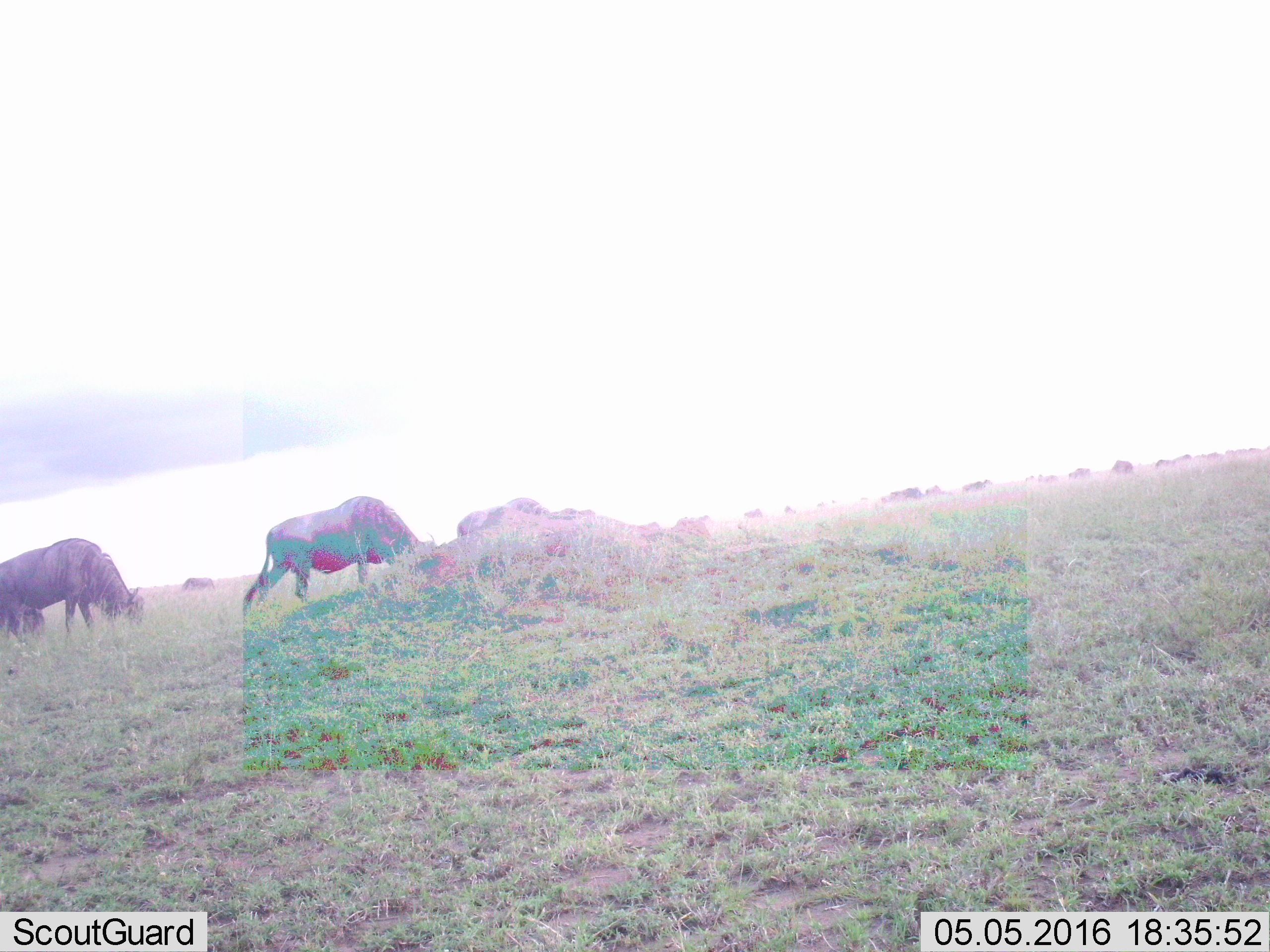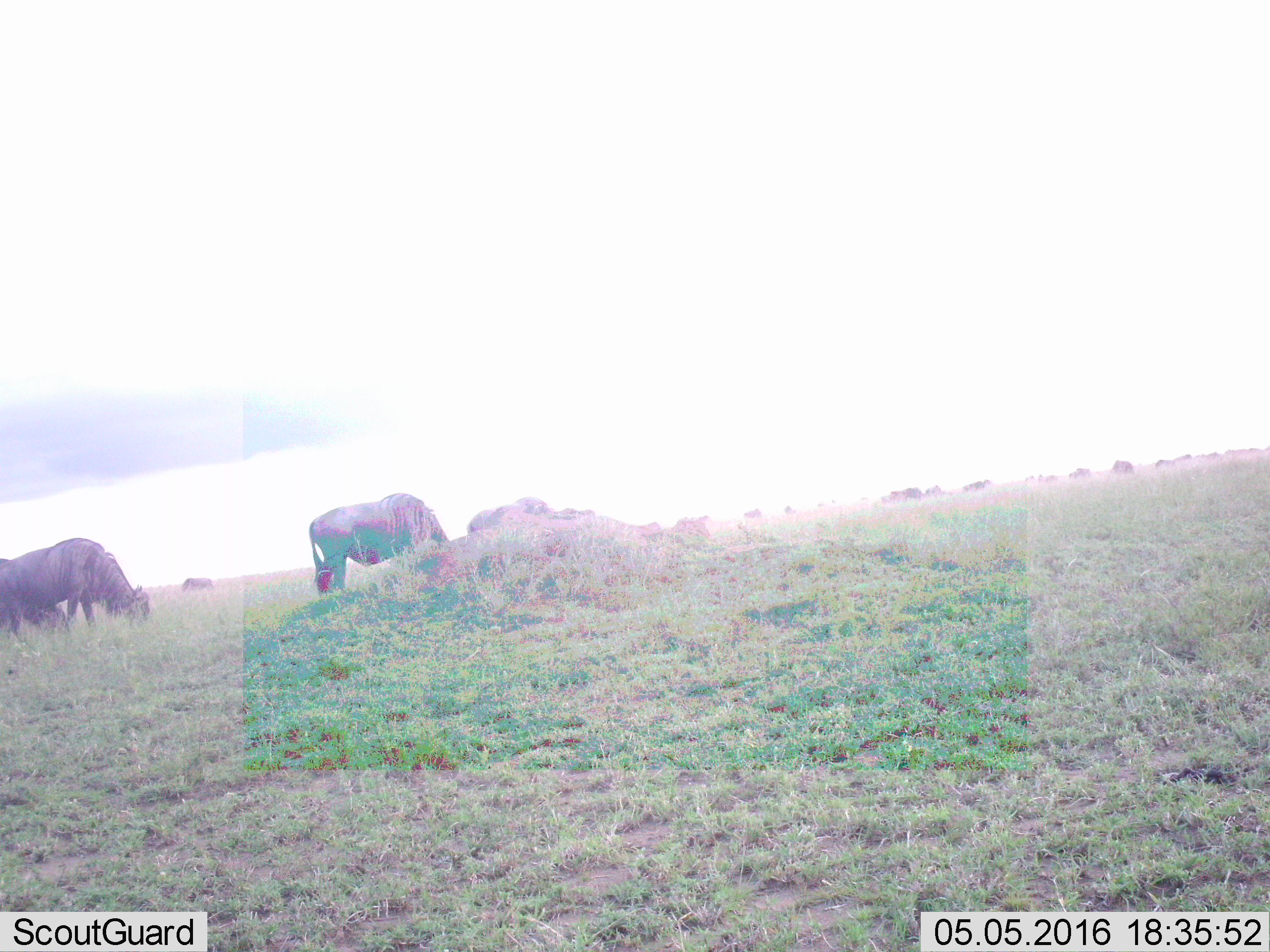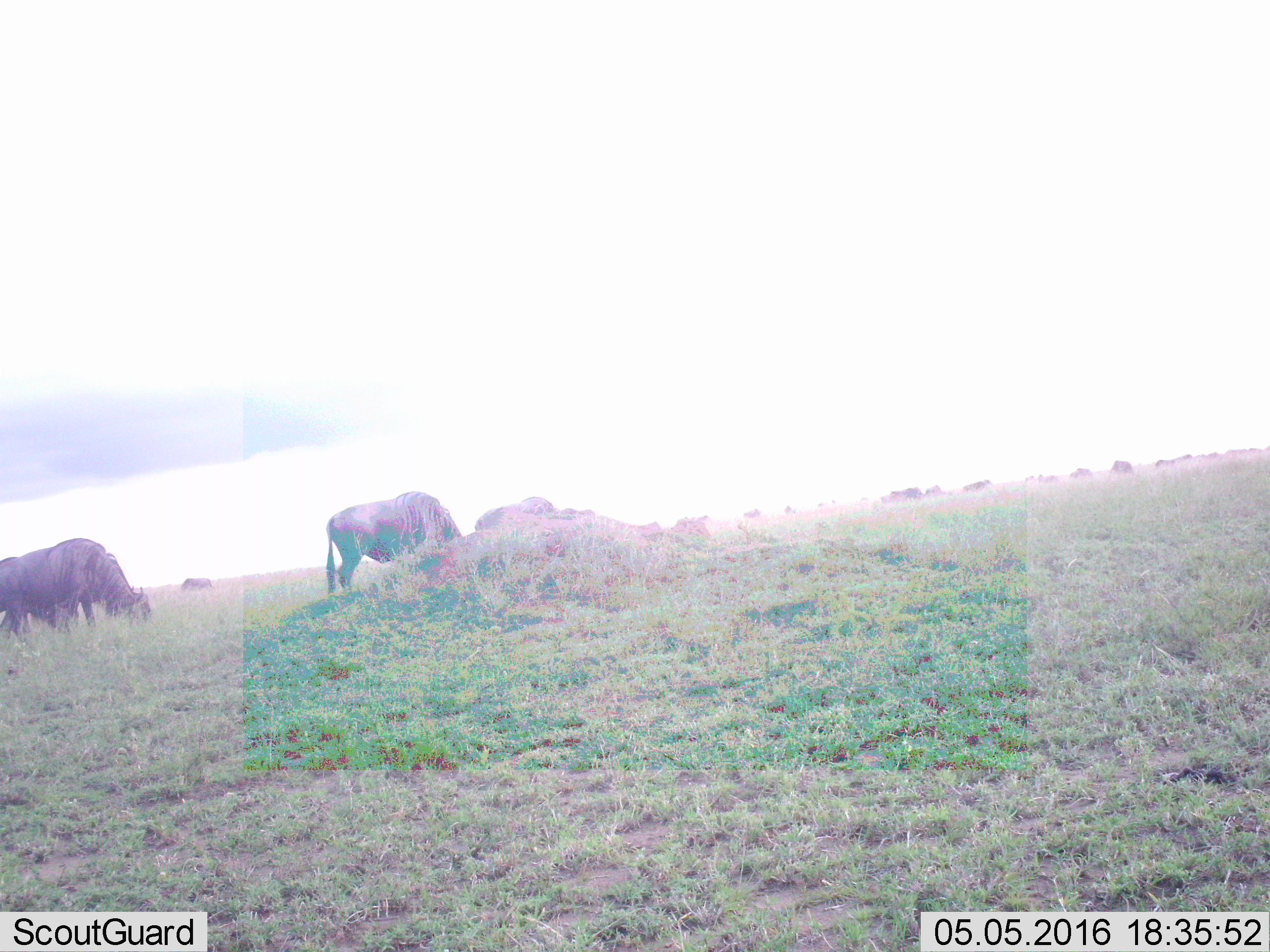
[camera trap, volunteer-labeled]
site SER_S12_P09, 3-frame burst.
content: unidentified animal